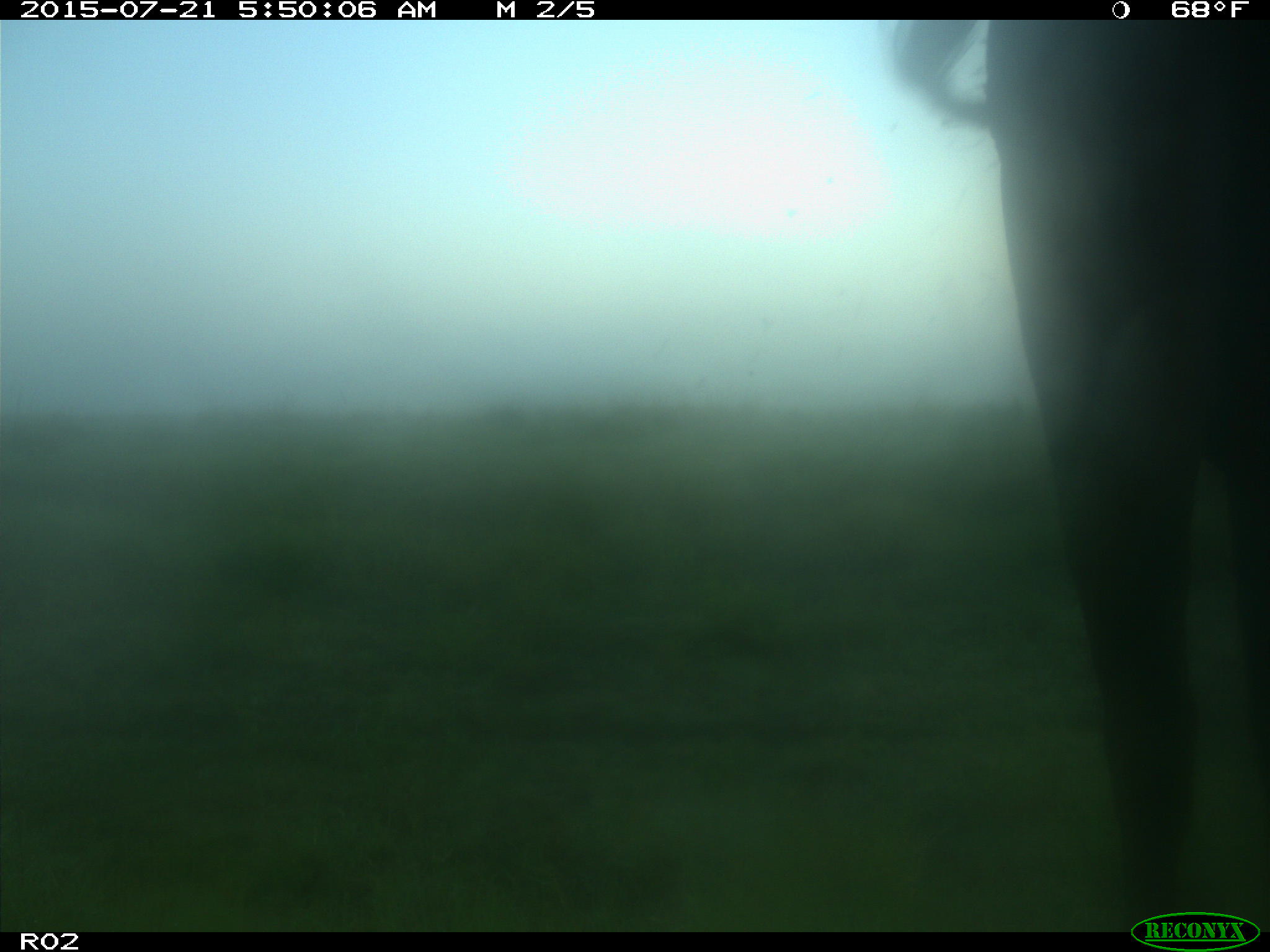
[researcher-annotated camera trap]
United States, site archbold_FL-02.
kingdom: Animalia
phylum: Chordata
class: Mammalia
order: Artiodactyla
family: Bovidae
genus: Bos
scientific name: Bos taurus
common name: domestic cow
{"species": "Bos taurus (domestic cow)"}